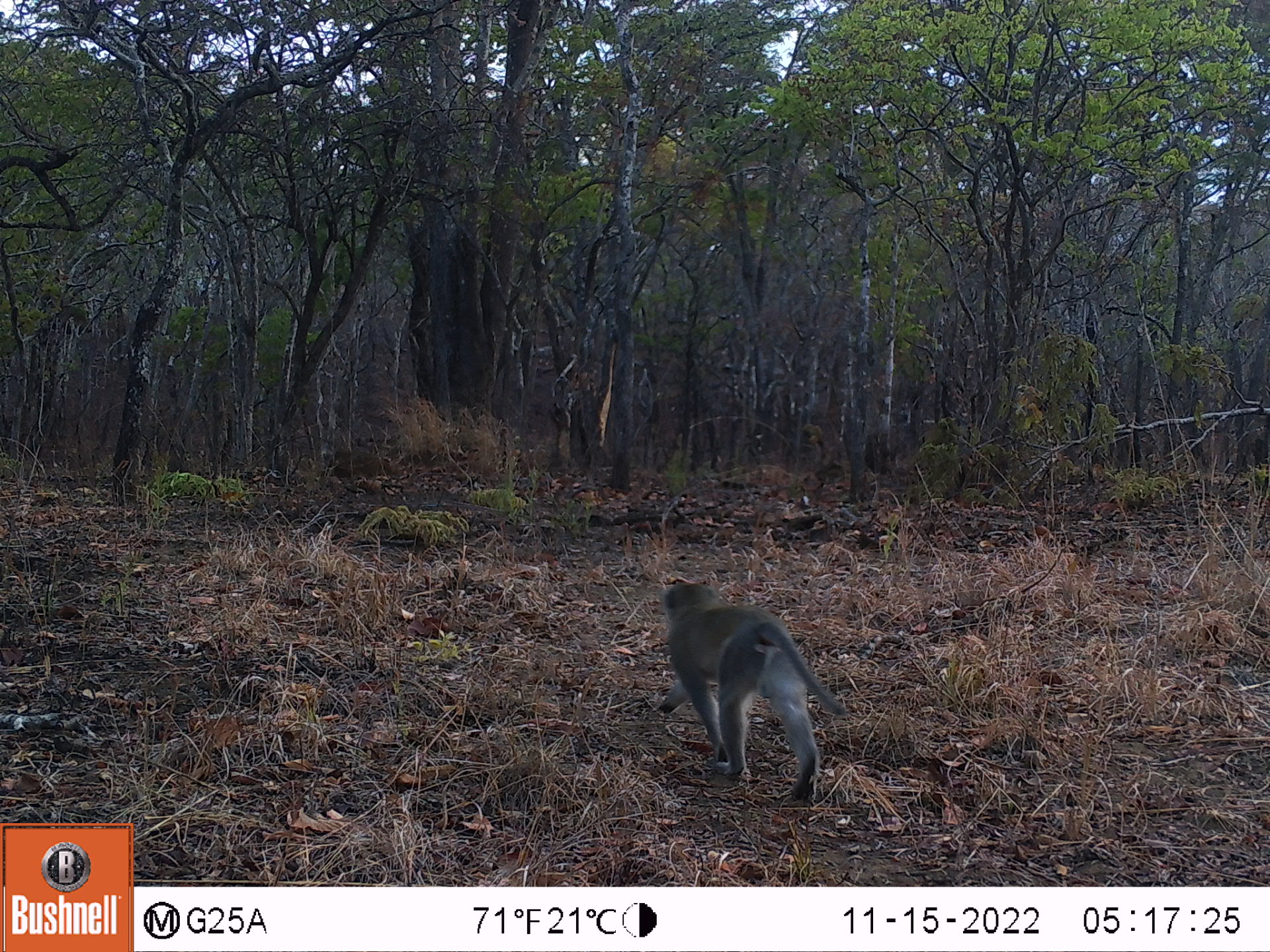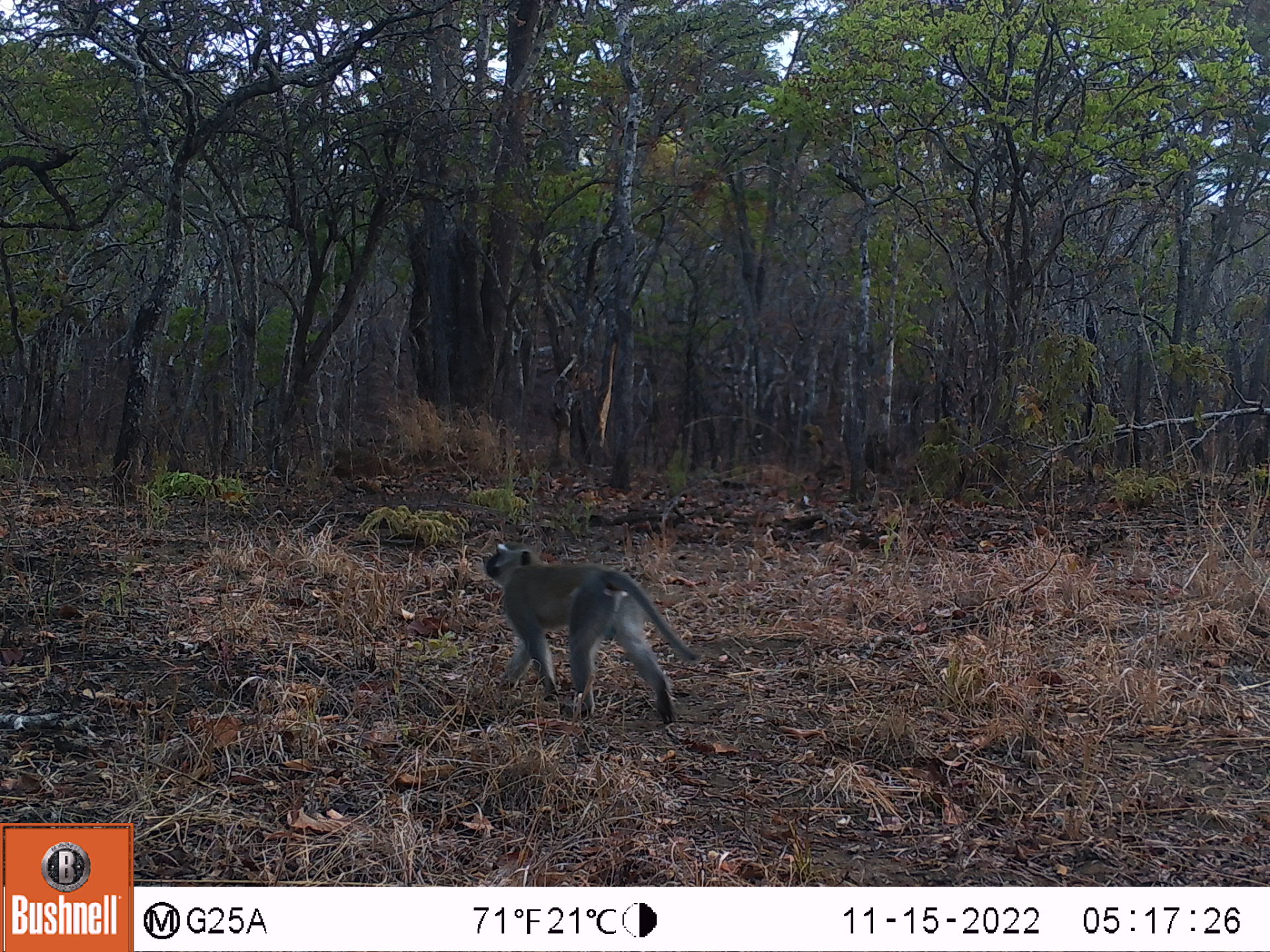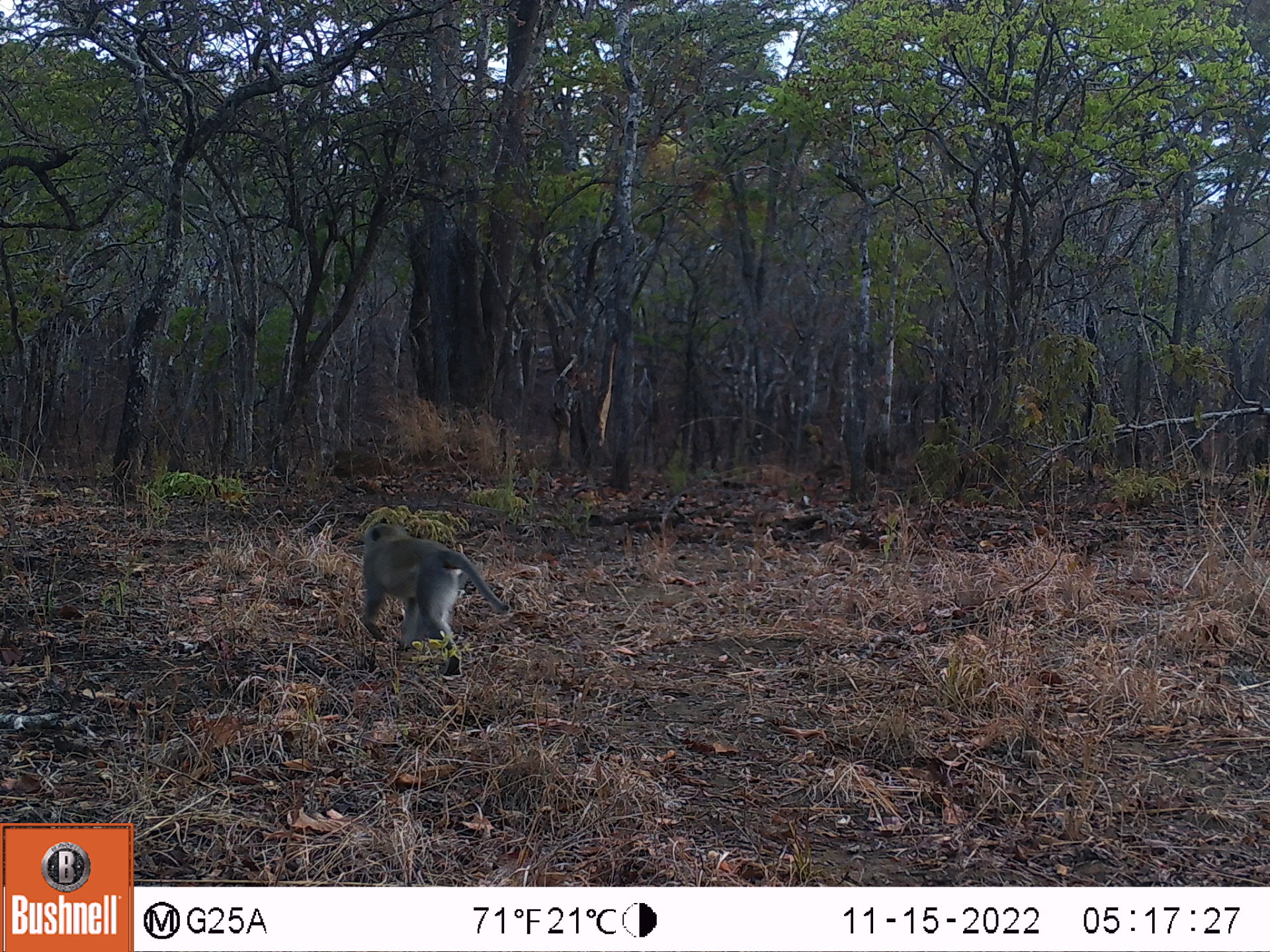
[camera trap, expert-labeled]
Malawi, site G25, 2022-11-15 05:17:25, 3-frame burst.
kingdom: Animalia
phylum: Chordata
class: Mammalia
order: Primates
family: Cercopithecidae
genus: Chlorocebus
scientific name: Chlorocebus pygerythrus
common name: vervet monkey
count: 1